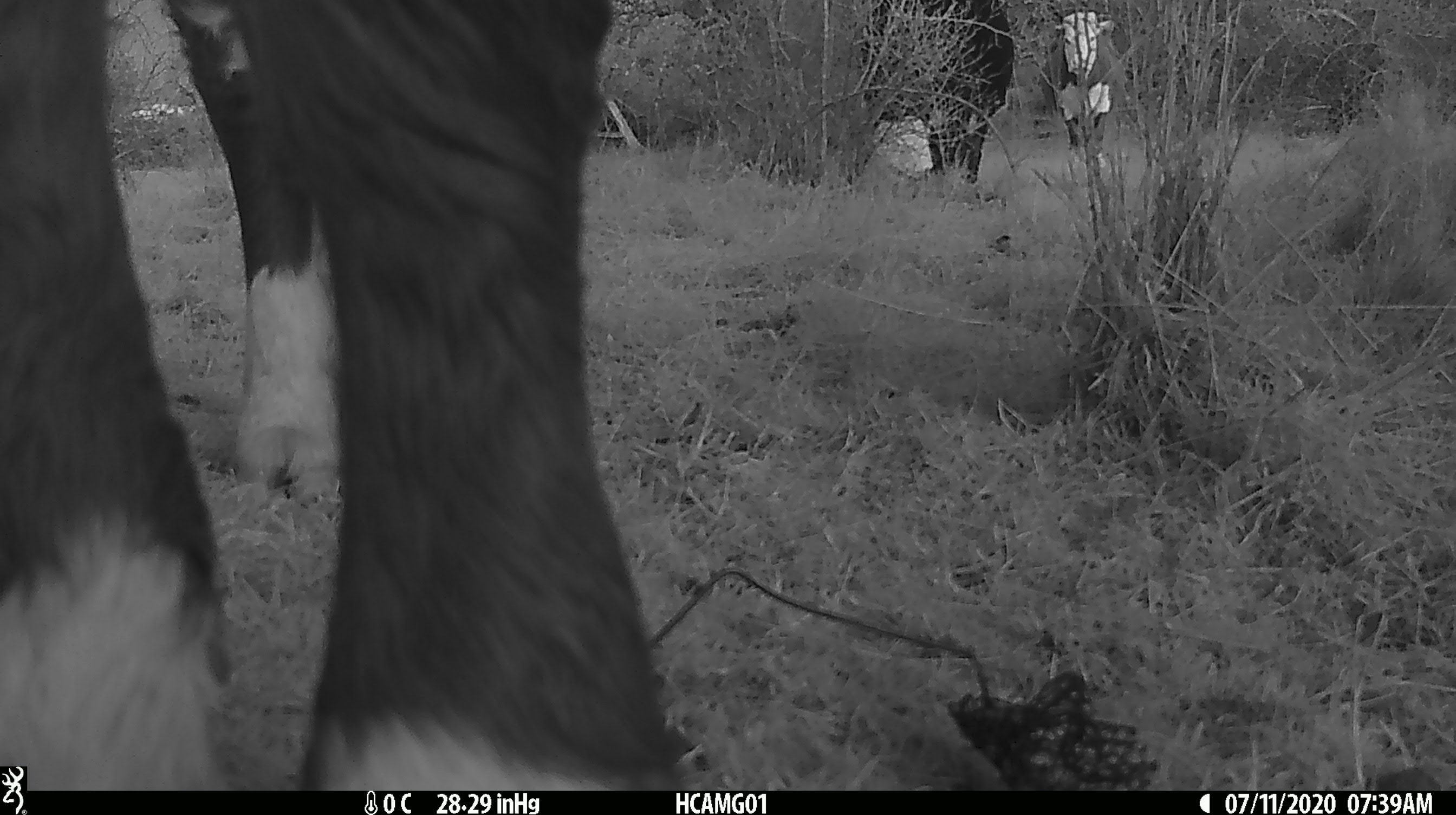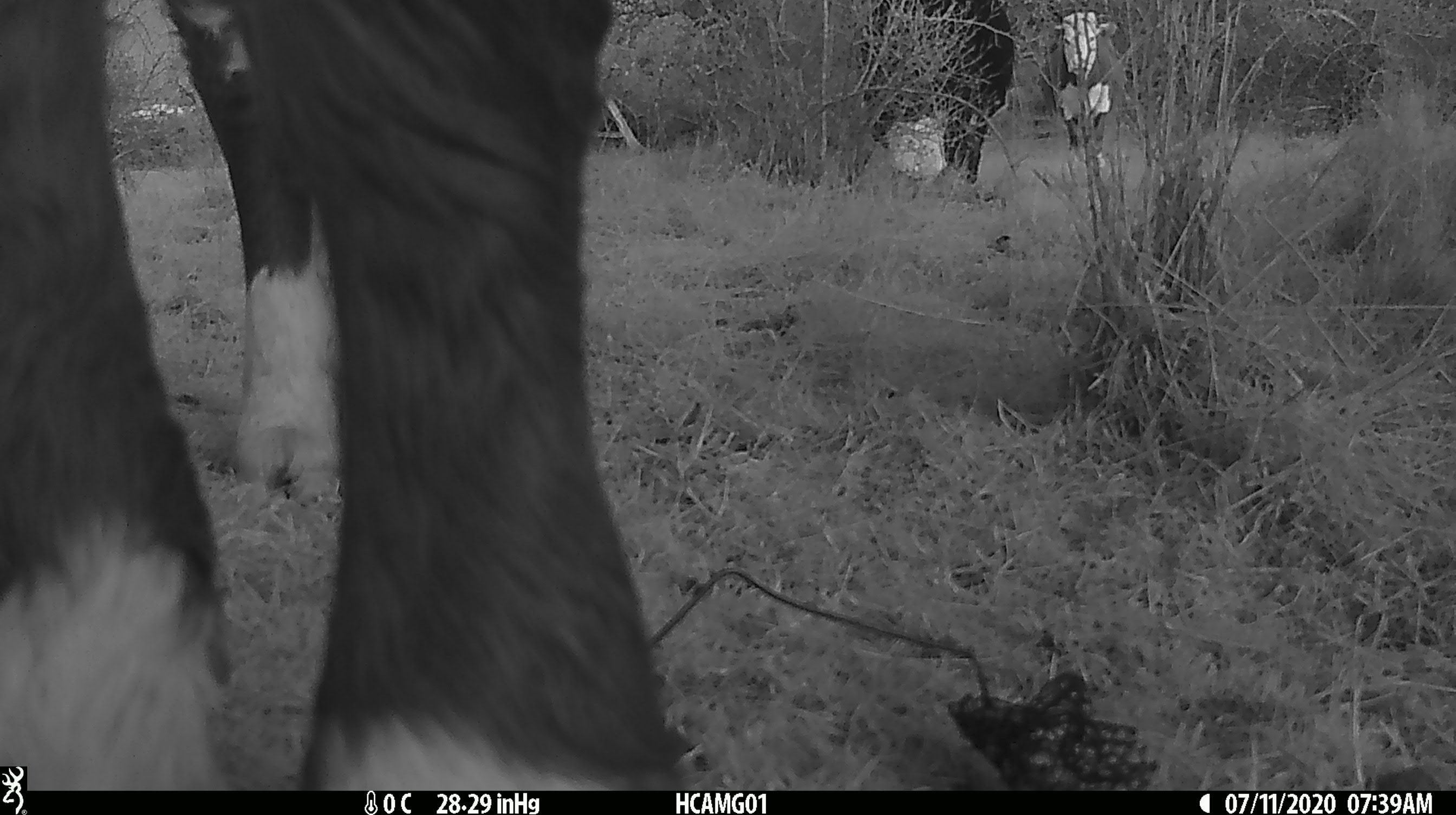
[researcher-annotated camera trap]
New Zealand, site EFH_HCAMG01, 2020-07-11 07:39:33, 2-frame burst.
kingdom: Animalia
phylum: Chordata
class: Mammalia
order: Artiodactyla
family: Bovidae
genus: Bos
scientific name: Bos taurus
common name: domestic cow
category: cow